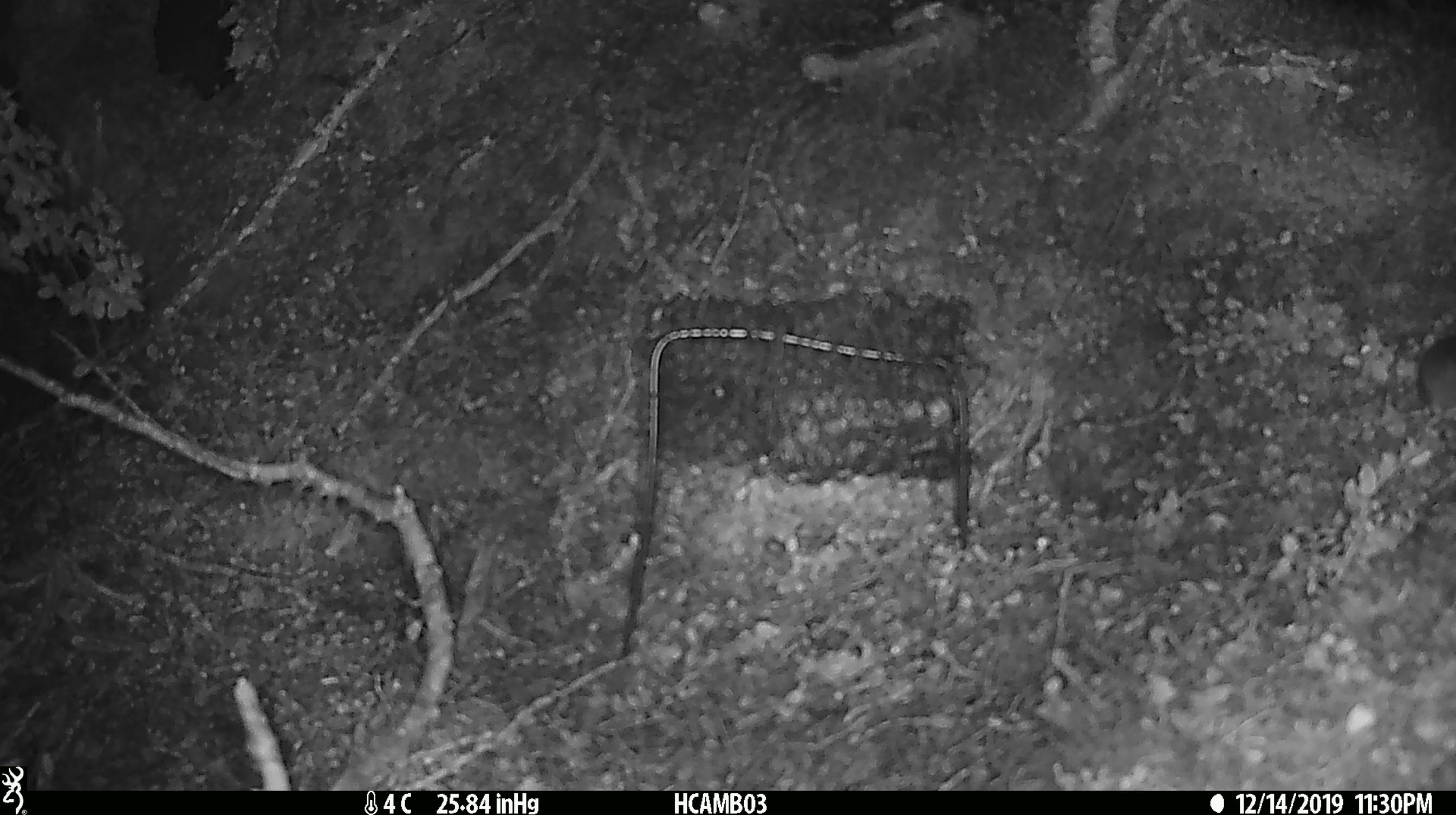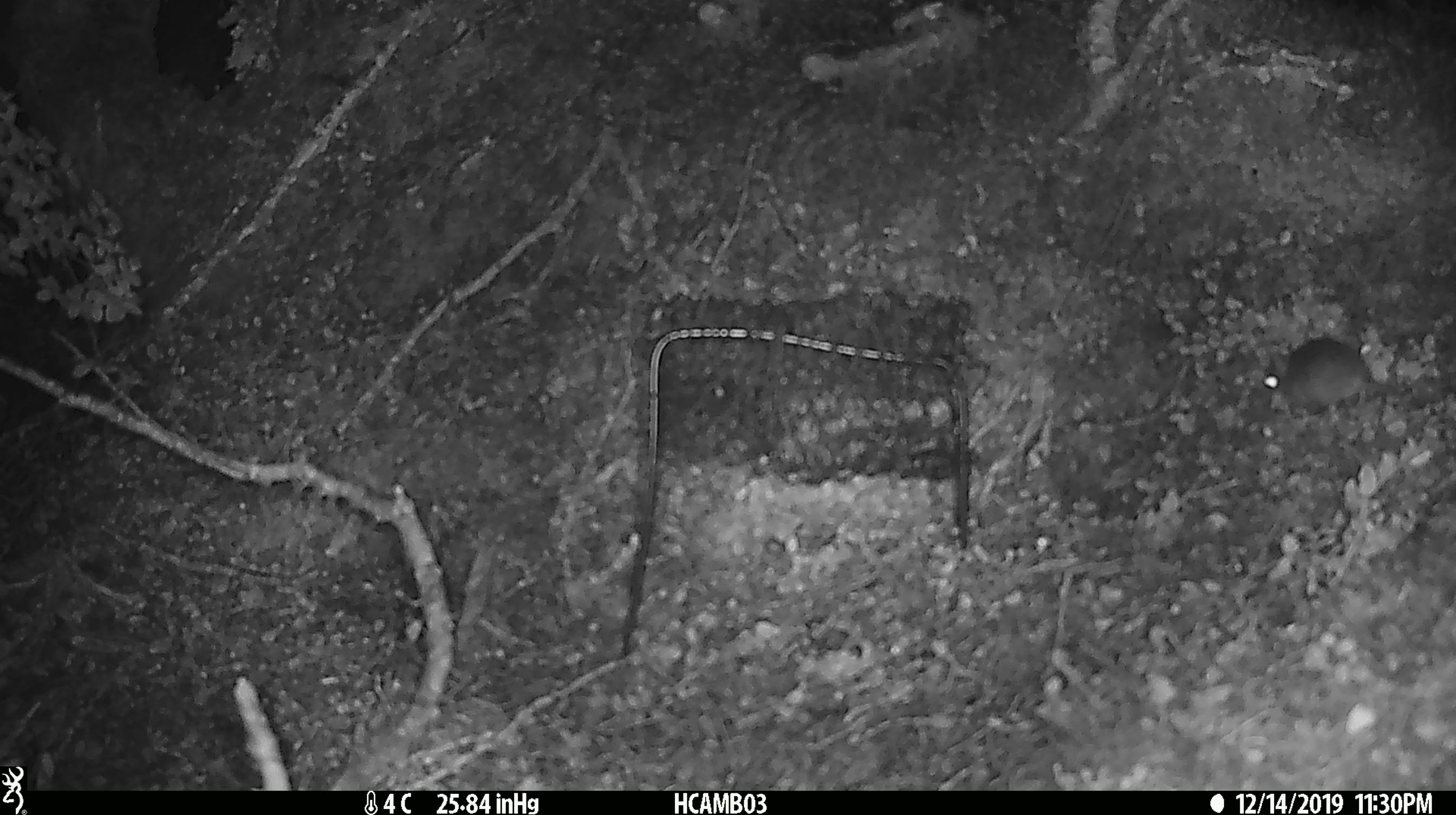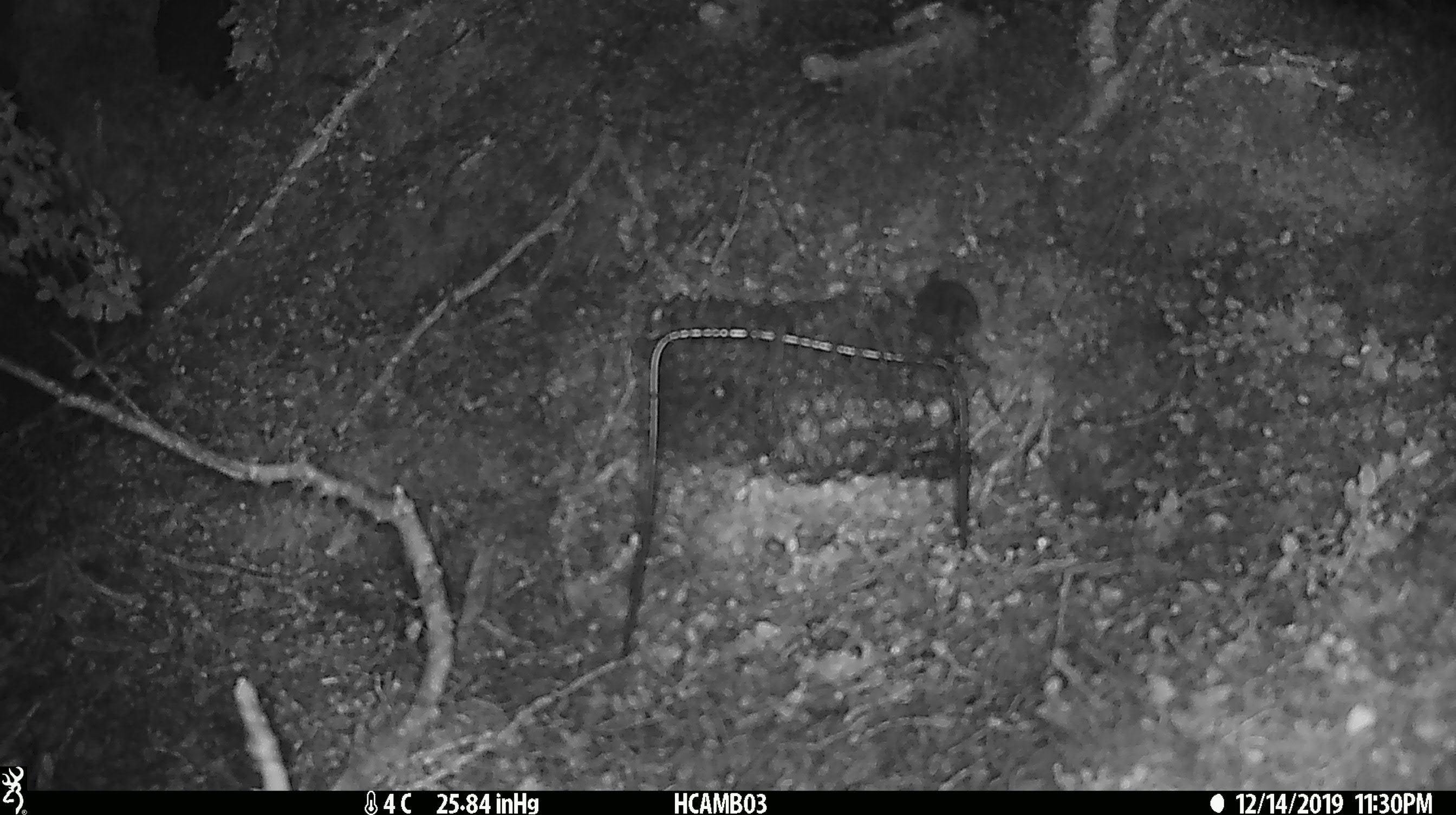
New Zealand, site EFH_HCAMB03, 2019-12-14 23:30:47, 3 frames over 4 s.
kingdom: Animalia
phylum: Chordata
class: Mammalia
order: Rodentia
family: Muridae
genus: Mus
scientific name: Mus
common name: mouse